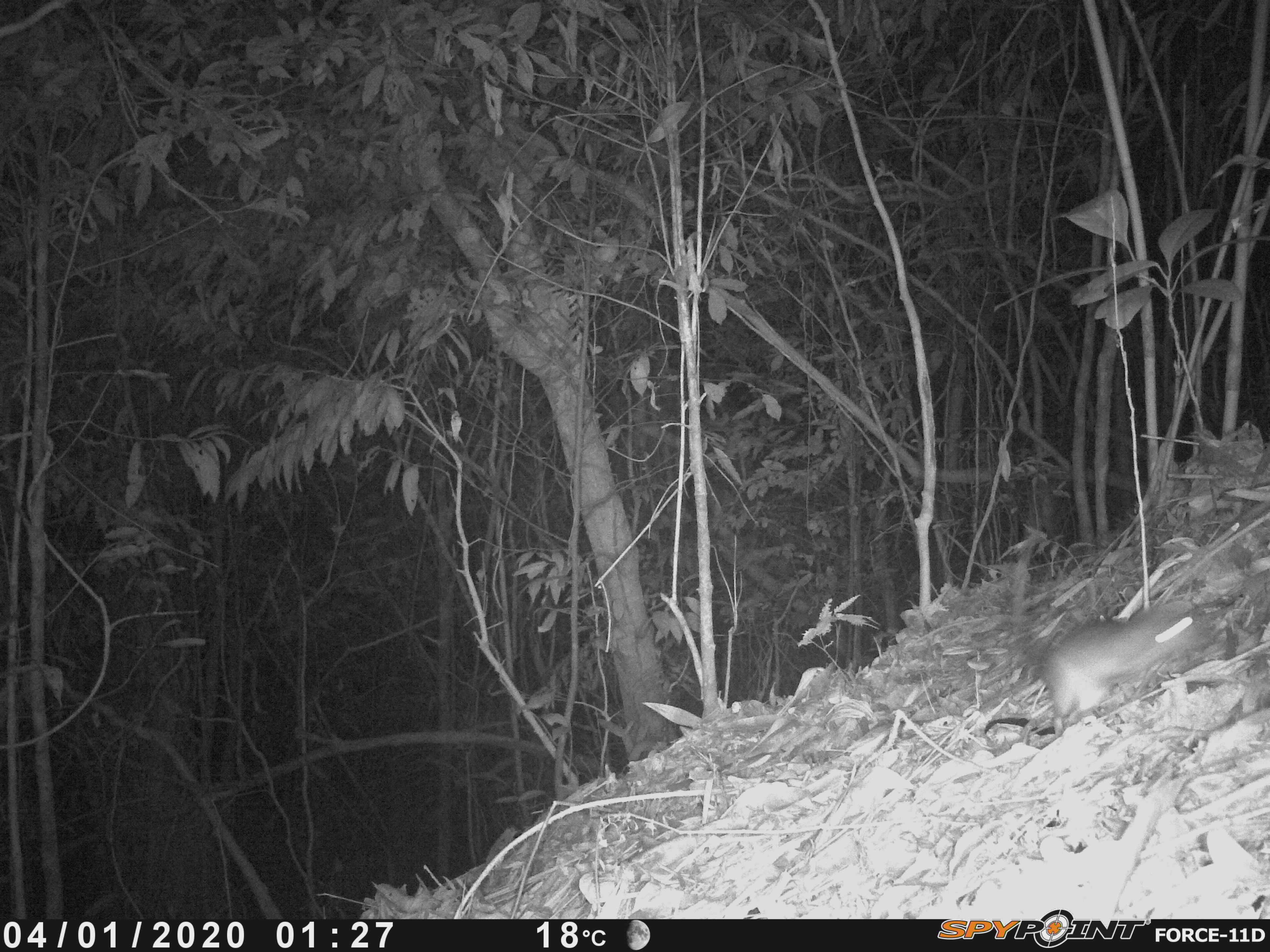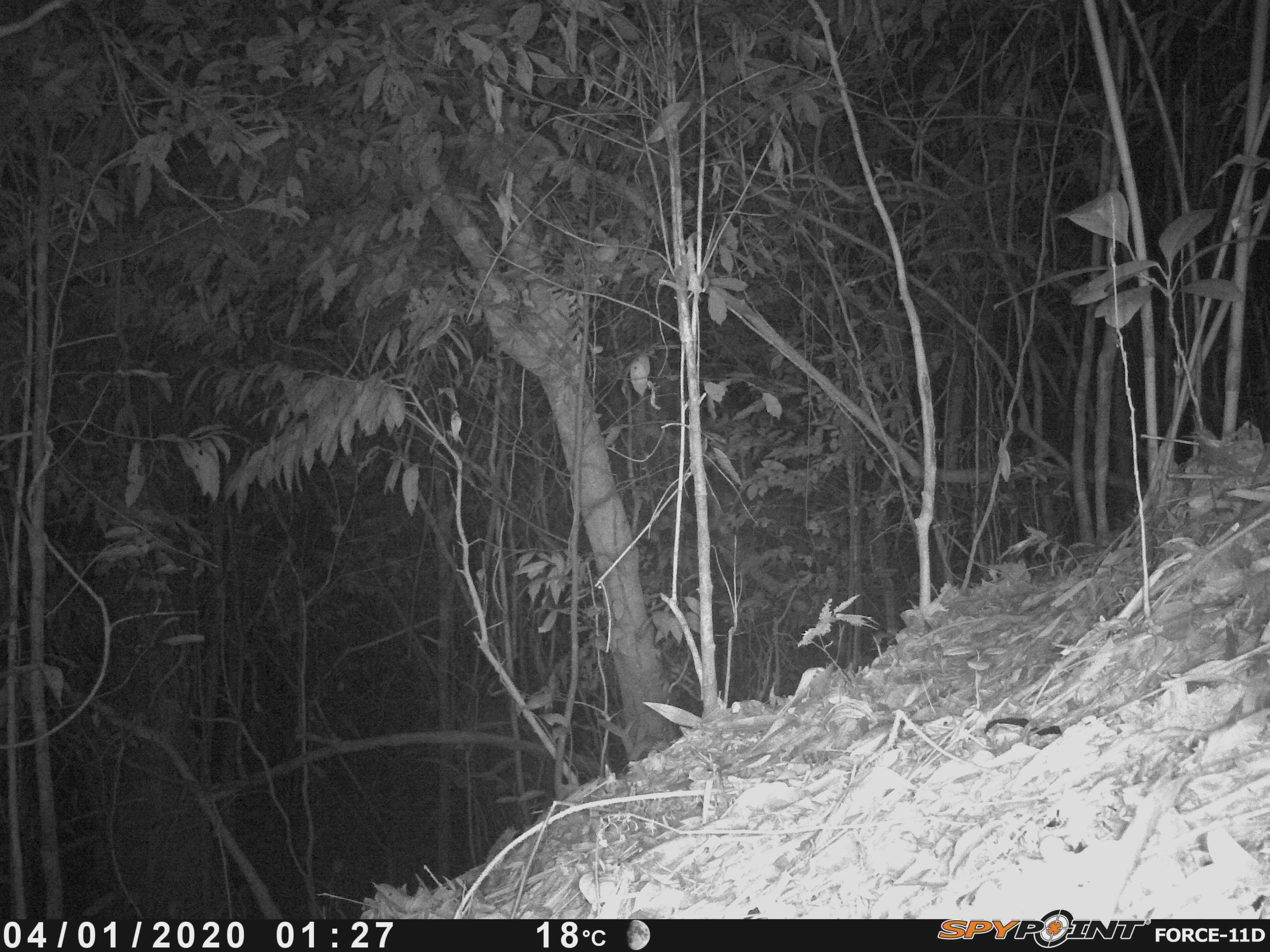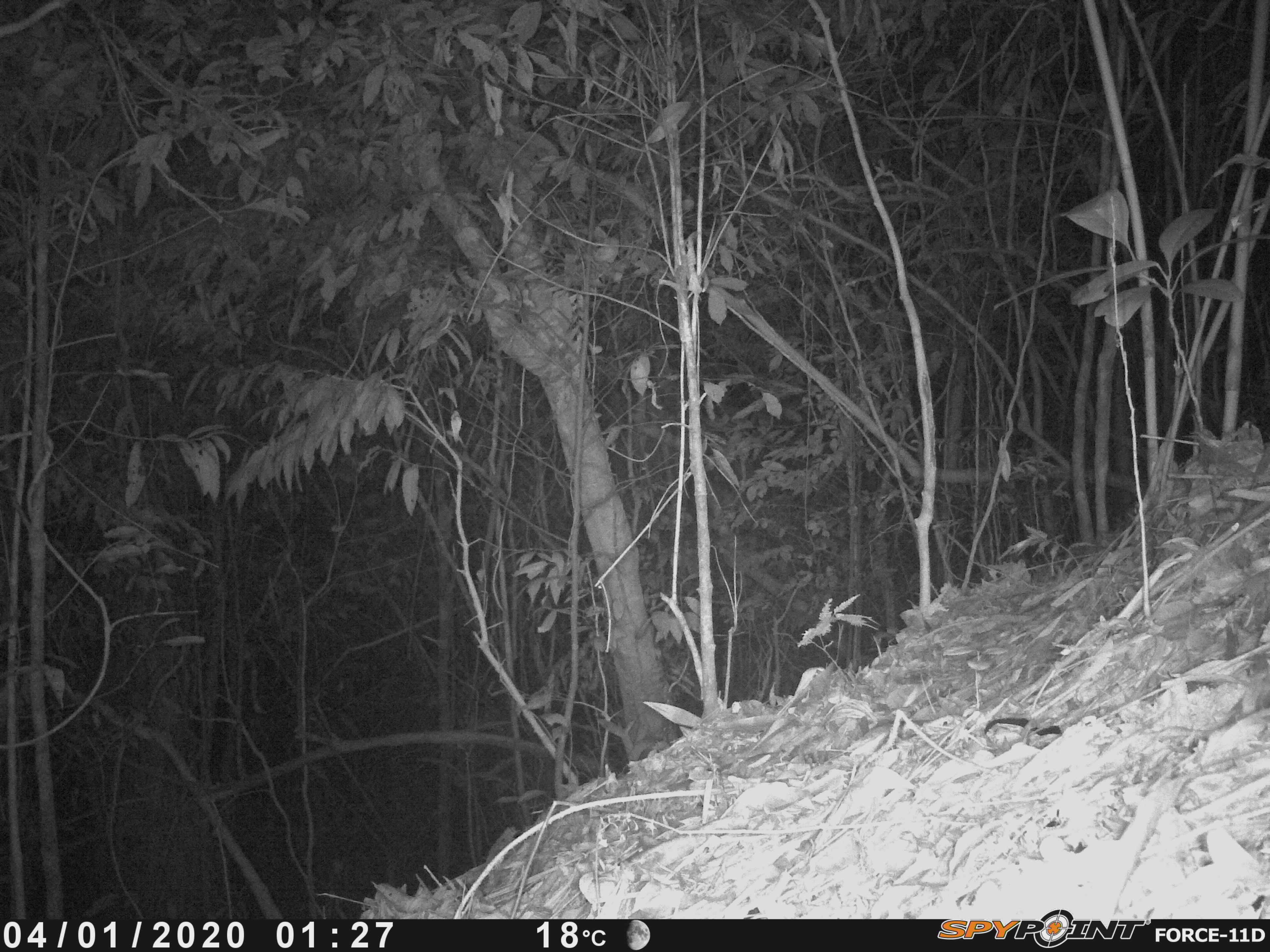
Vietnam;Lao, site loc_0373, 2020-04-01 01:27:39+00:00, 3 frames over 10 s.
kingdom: Animalia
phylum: Chordata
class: Mammalia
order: Rodentia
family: Muridae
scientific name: Muridae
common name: old-world mice and rats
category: unidentified murid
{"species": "unidentified murid (old-world mice and rats) (Muridae)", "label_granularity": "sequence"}